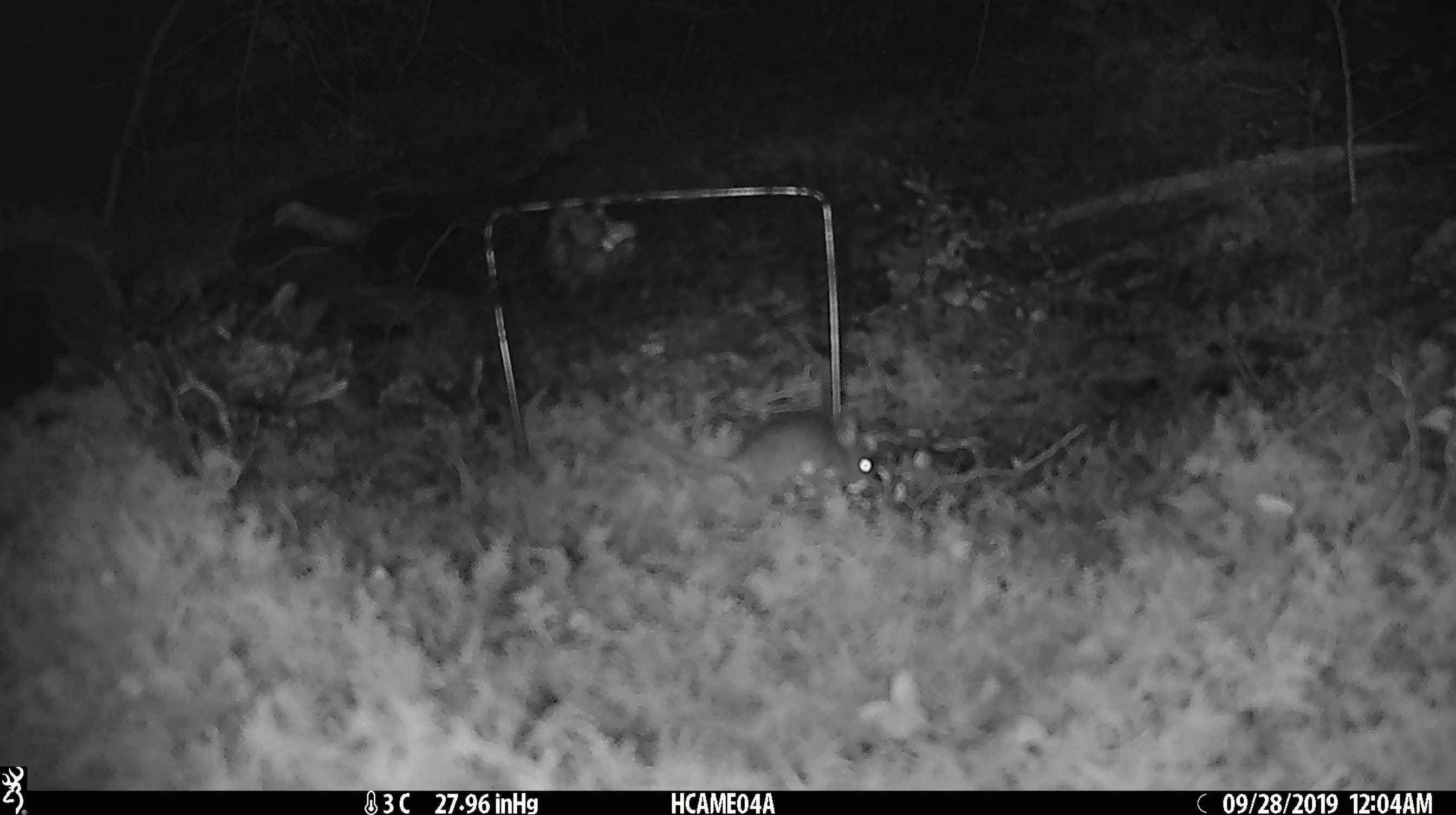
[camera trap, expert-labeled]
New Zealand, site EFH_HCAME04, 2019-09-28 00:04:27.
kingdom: Animalia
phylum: Chordata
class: Mammalia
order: Rodentia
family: Muridae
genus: Mus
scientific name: Mus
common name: mouse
Mouse (Mus).